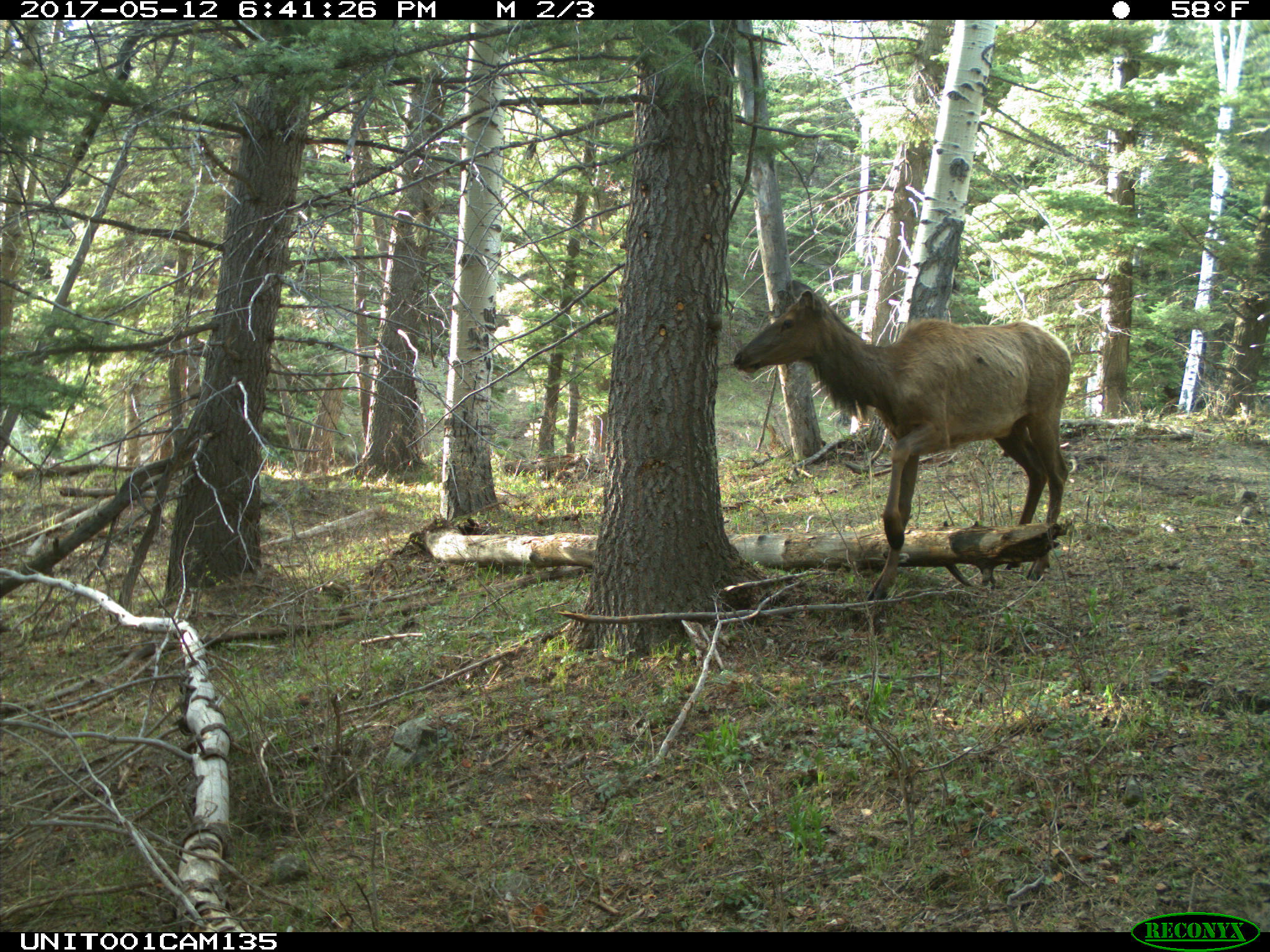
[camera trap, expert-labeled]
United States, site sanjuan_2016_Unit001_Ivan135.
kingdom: Animalia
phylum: Chordata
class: Mammalia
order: Artiodactyla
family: Cervidae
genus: Cervus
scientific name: Cervus elaphus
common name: red deer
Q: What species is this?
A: Cervus elaphus (red deer).